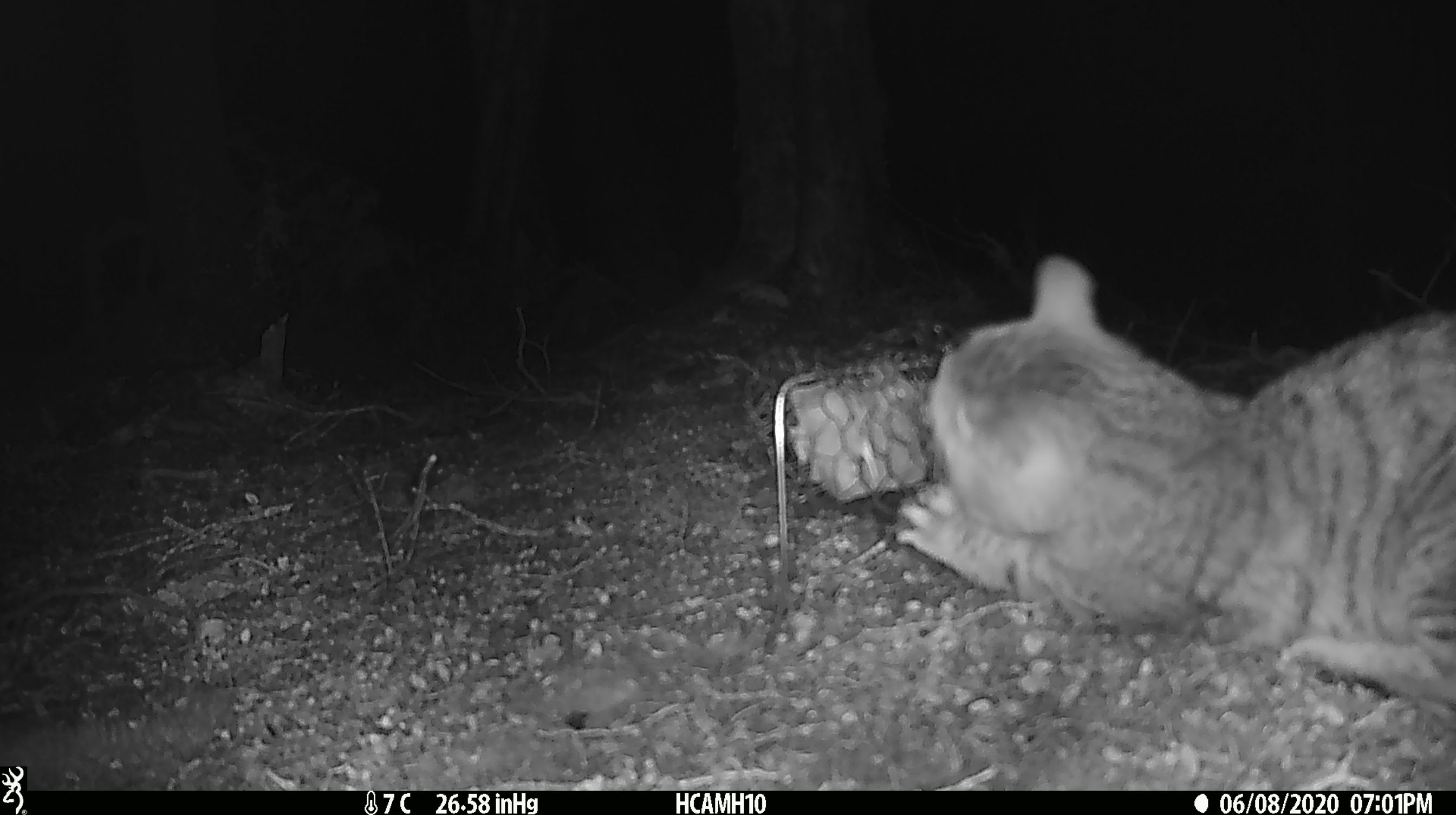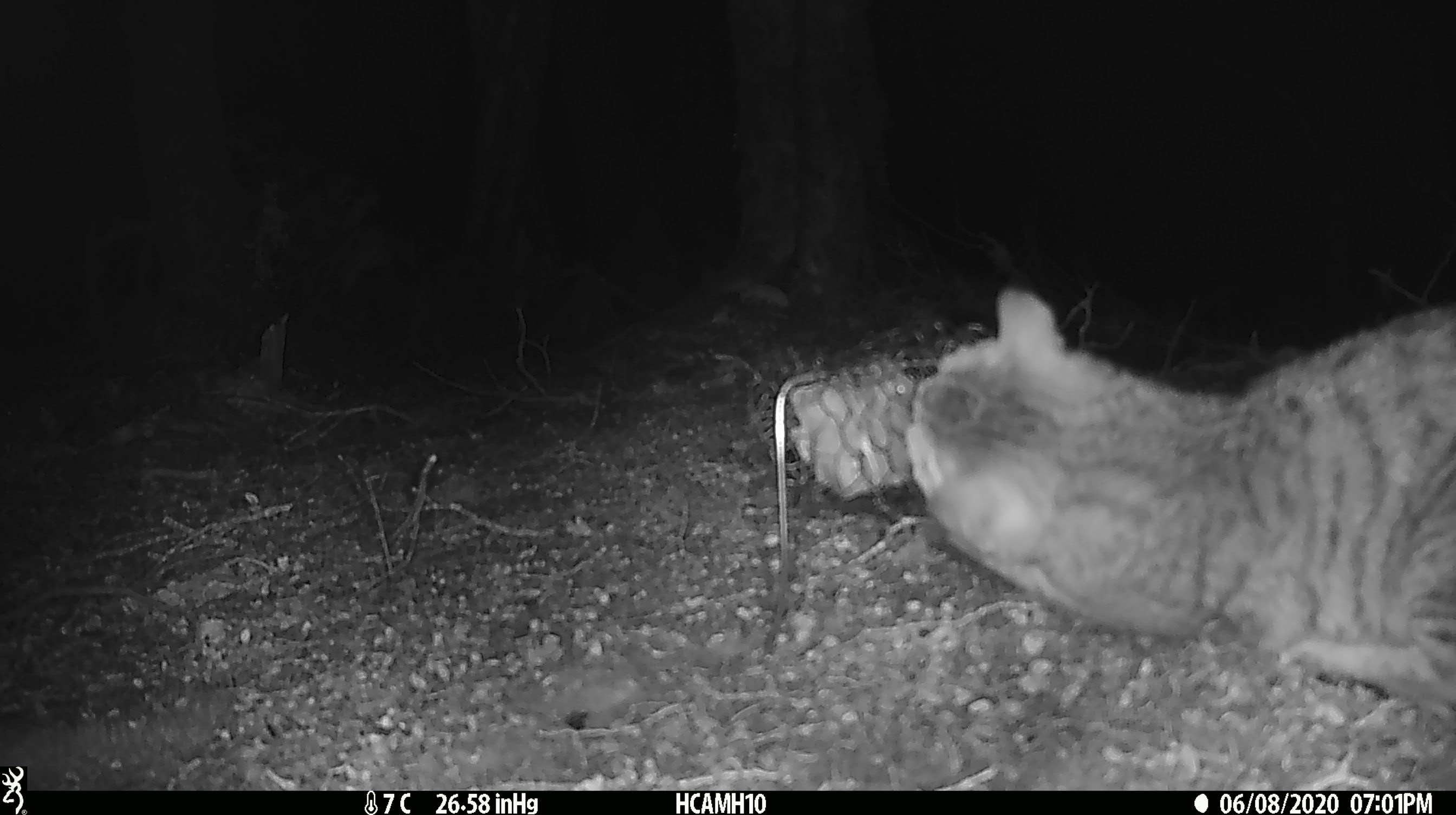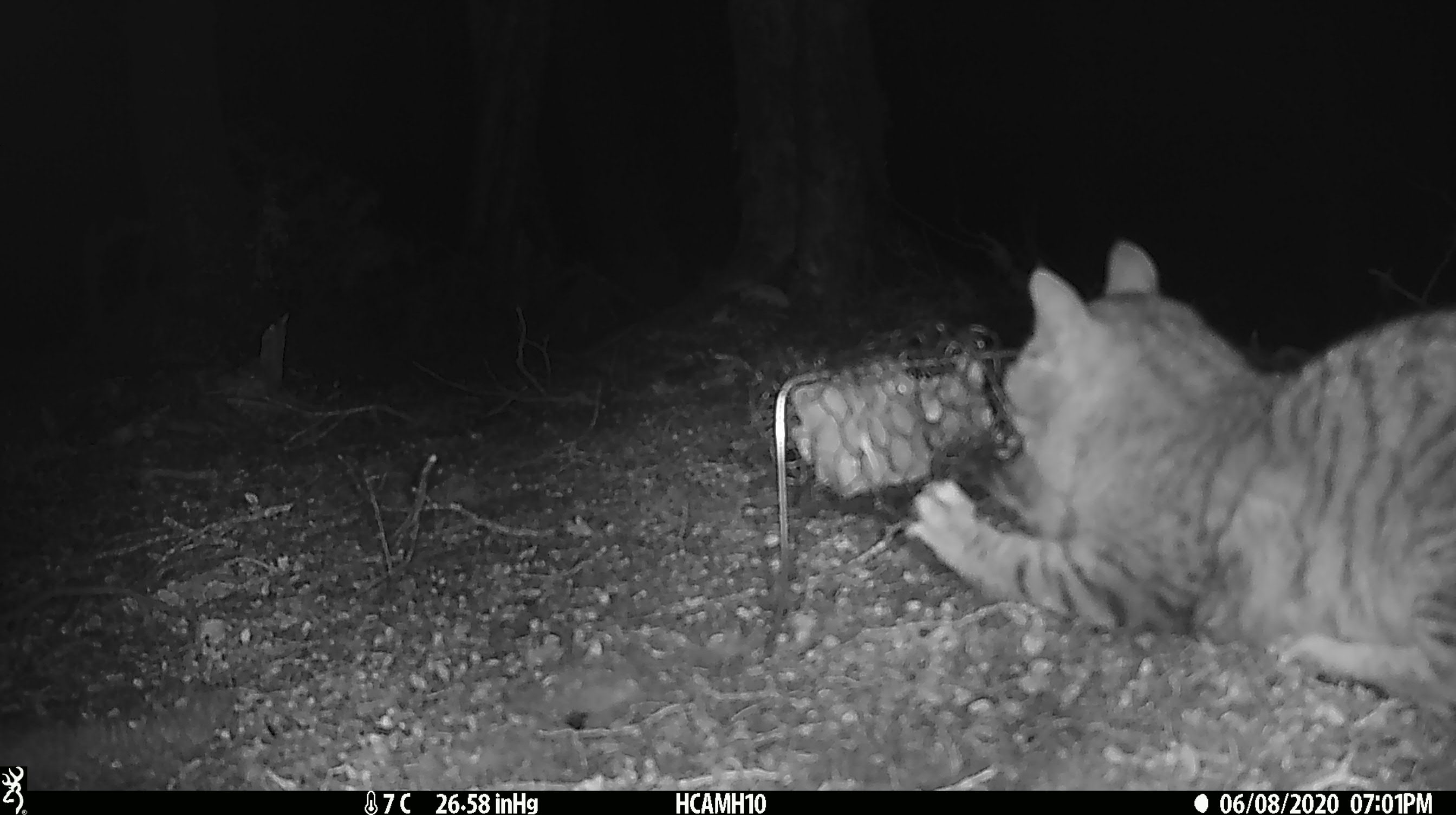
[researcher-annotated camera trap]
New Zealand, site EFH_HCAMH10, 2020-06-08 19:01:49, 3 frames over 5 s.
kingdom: Animalia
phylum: Chordata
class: Mammalia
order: Carnivora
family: Felidae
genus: Felis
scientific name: Felis catus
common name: domestic cat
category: cat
Cat (domestic cat) (Felis catus).